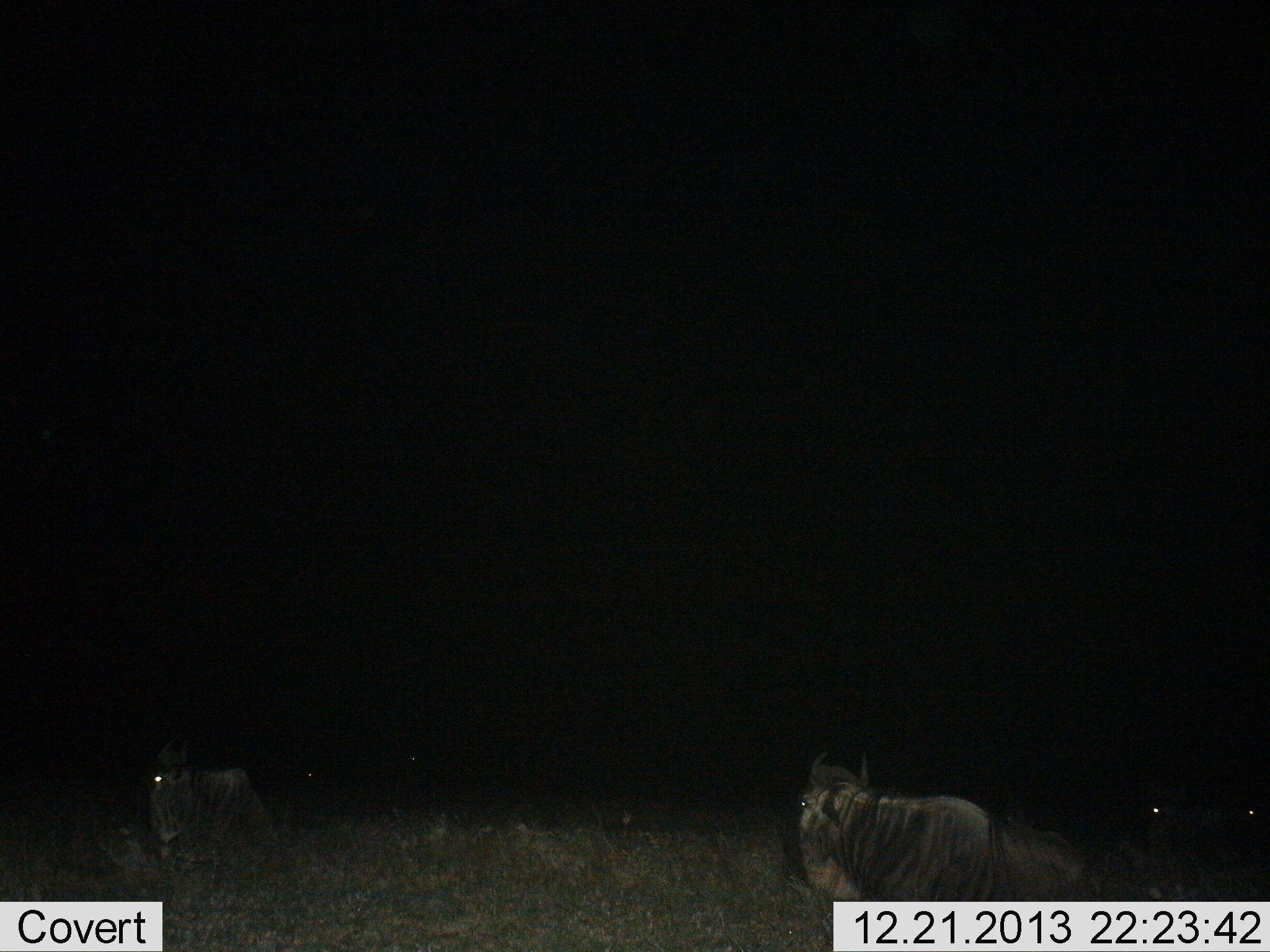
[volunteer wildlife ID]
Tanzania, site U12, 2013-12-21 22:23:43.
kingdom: Animalia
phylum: Chordata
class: Mammalia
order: Artiodactyla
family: Bovidae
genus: Connochaetes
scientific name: Connochaetes taurinus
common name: blue wildebeest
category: wildebeest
Wildebeest (blue wildebeest) (Connochaetes taurinus), count 4. Behavior (volunteer vote fractions): standing 50%, resting 40%, moving 10%, interacting 0%. Young present (vote fraction): 0%. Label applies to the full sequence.